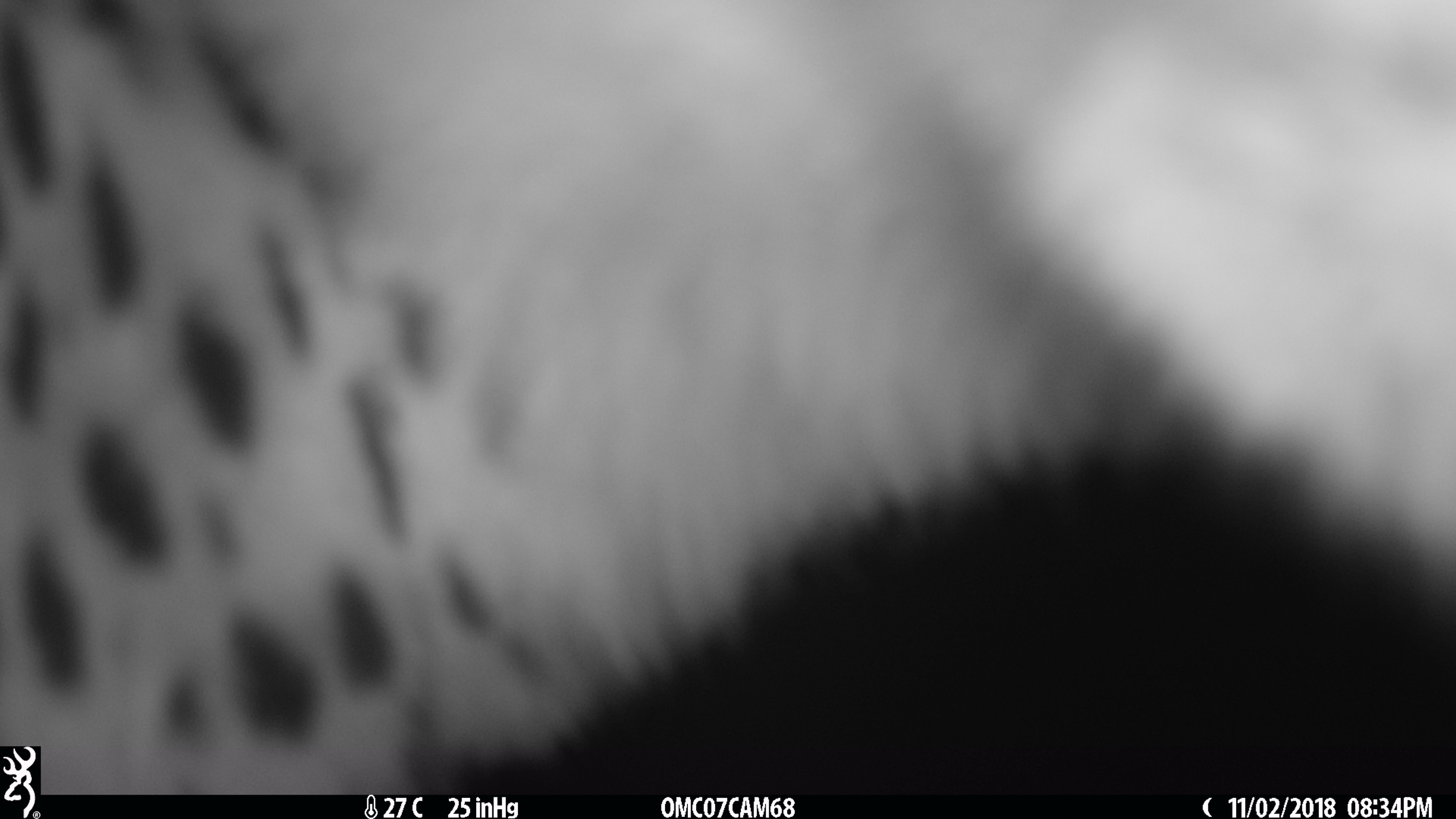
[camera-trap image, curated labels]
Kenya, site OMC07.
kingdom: Animalia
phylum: Chordata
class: Mammalia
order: Carnivora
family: Felidae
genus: Acinonyx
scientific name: Acinonyx jubatus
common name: cheetah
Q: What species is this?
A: Cheetah (Acinonyx jubatus).